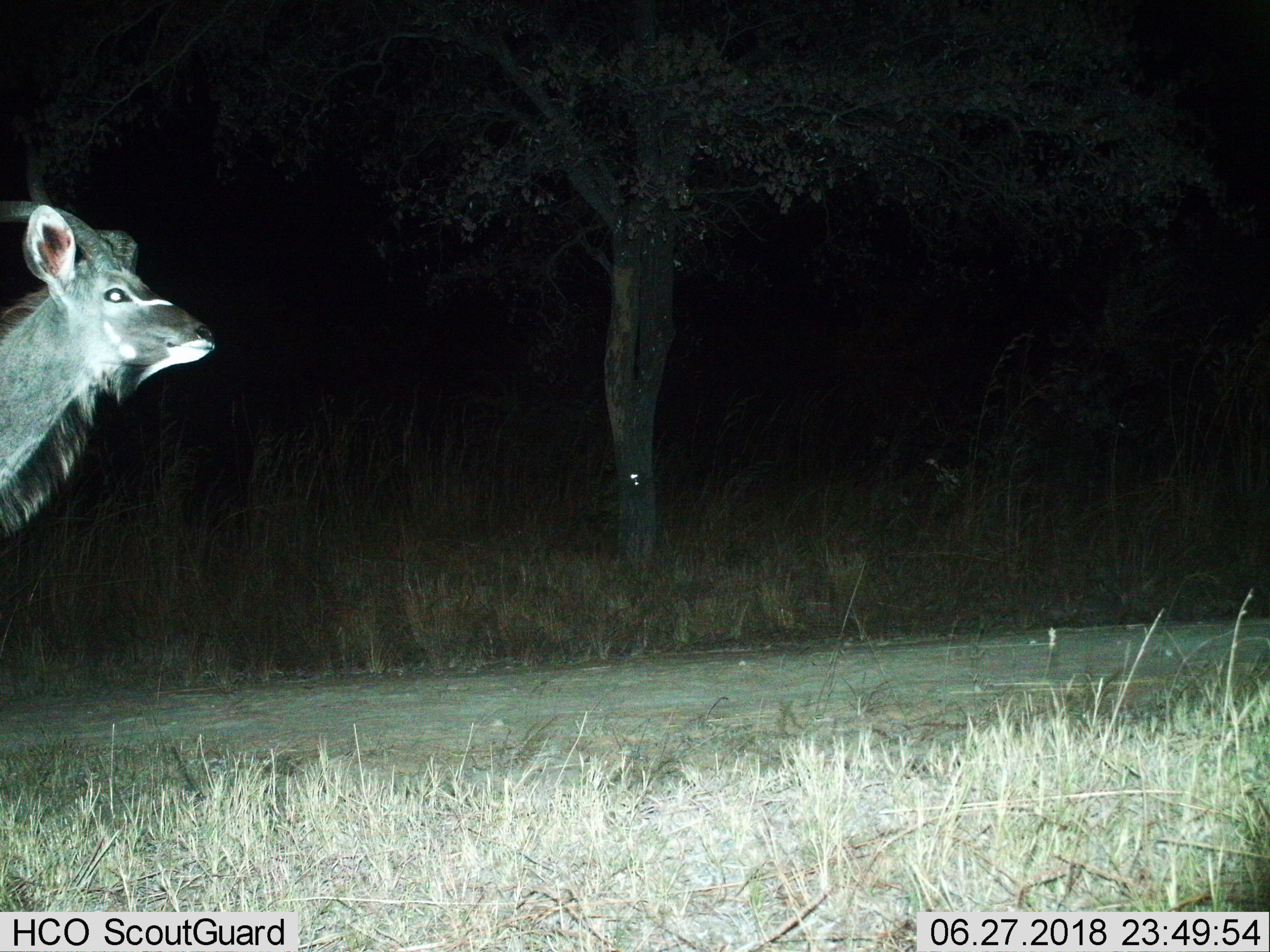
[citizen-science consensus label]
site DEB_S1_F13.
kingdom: Animalia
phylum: Chordata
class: Mammalia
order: Artiodactyla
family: Bovidae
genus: Tragelaphus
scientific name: Tragelaphus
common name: kudu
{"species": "kudu (Tragelaphus)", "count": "1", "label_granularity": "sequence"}